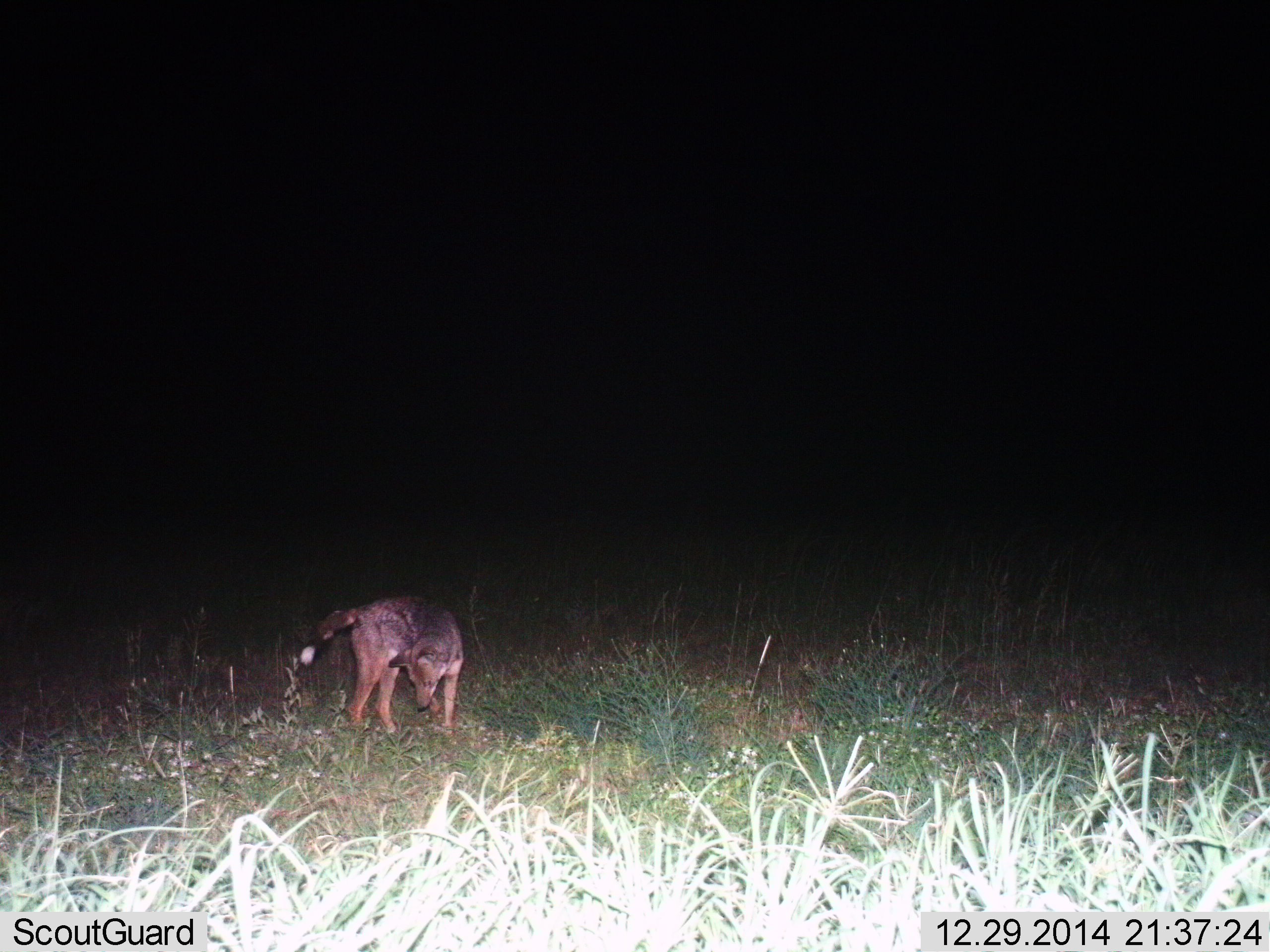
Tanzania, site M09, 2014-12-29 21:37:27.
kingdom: Animalia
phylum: Chordata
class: Mammalia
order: Carnivora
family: Canidae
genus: Lupulella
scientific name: Lupulella mesomelas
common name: black-backed jackal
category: jackal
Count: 1.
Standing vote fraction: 70%.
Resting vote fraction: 0%.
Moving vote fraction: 20%.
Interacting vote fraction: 10%.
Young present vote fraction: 0%.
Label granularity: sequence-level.